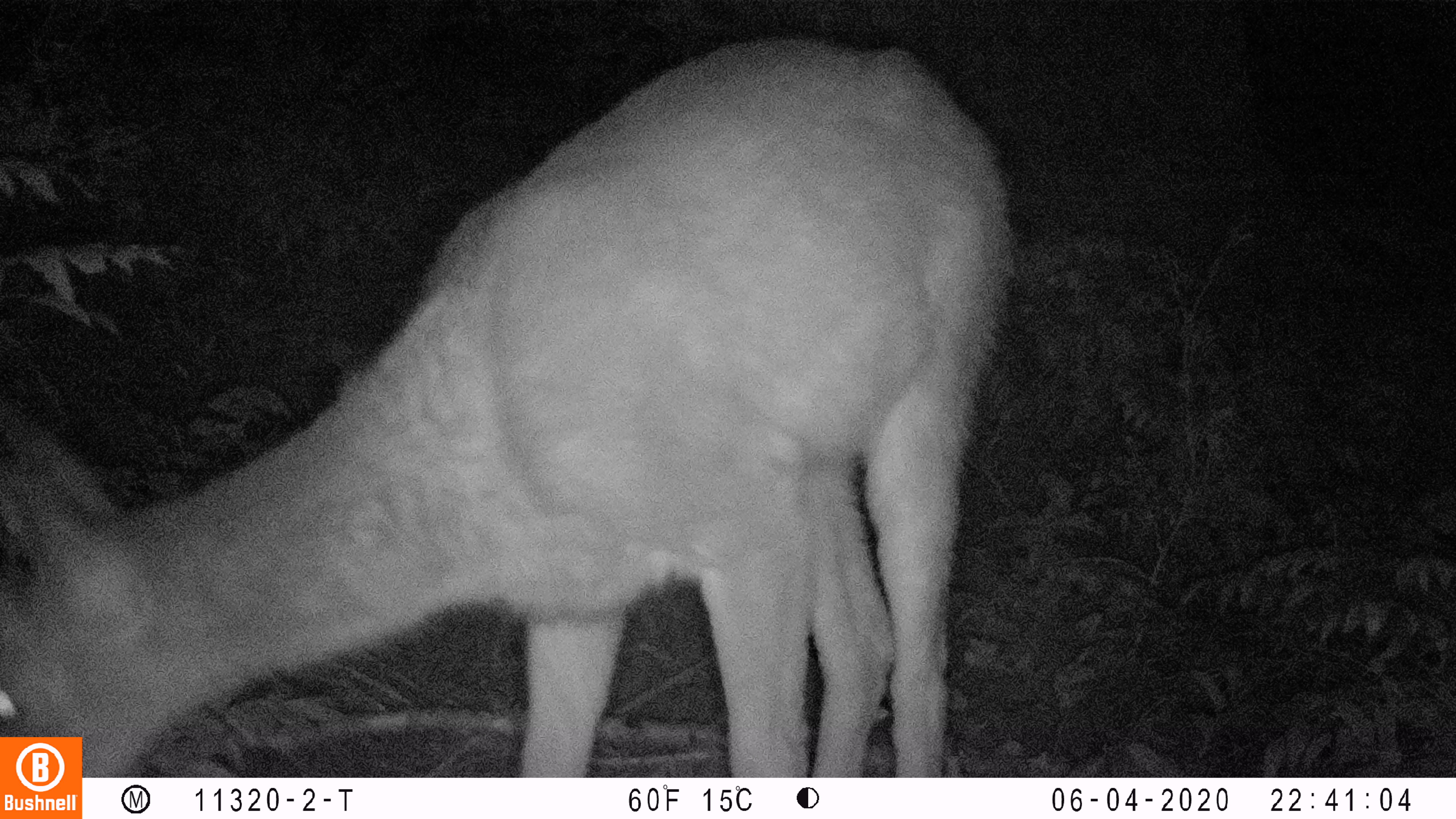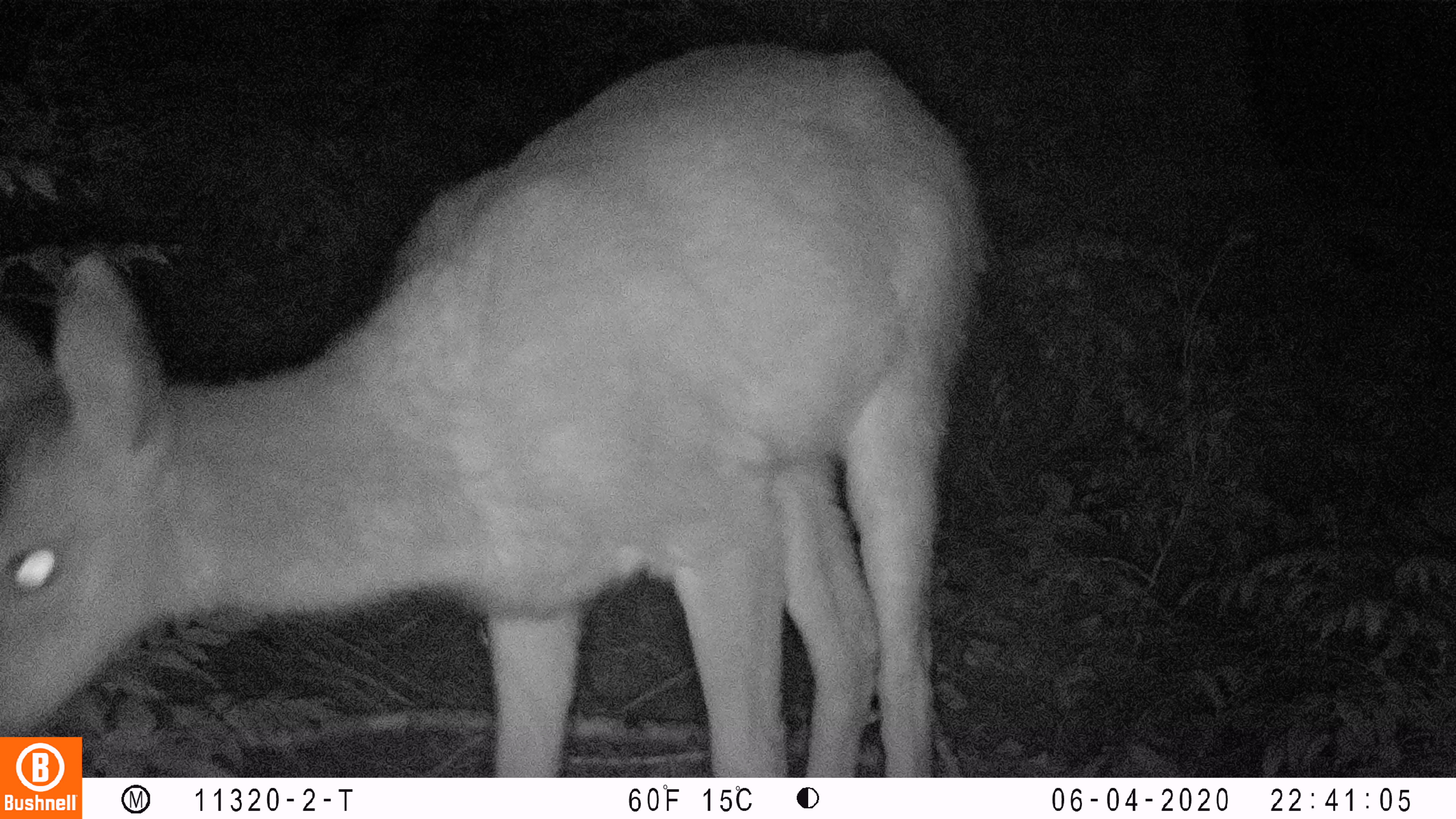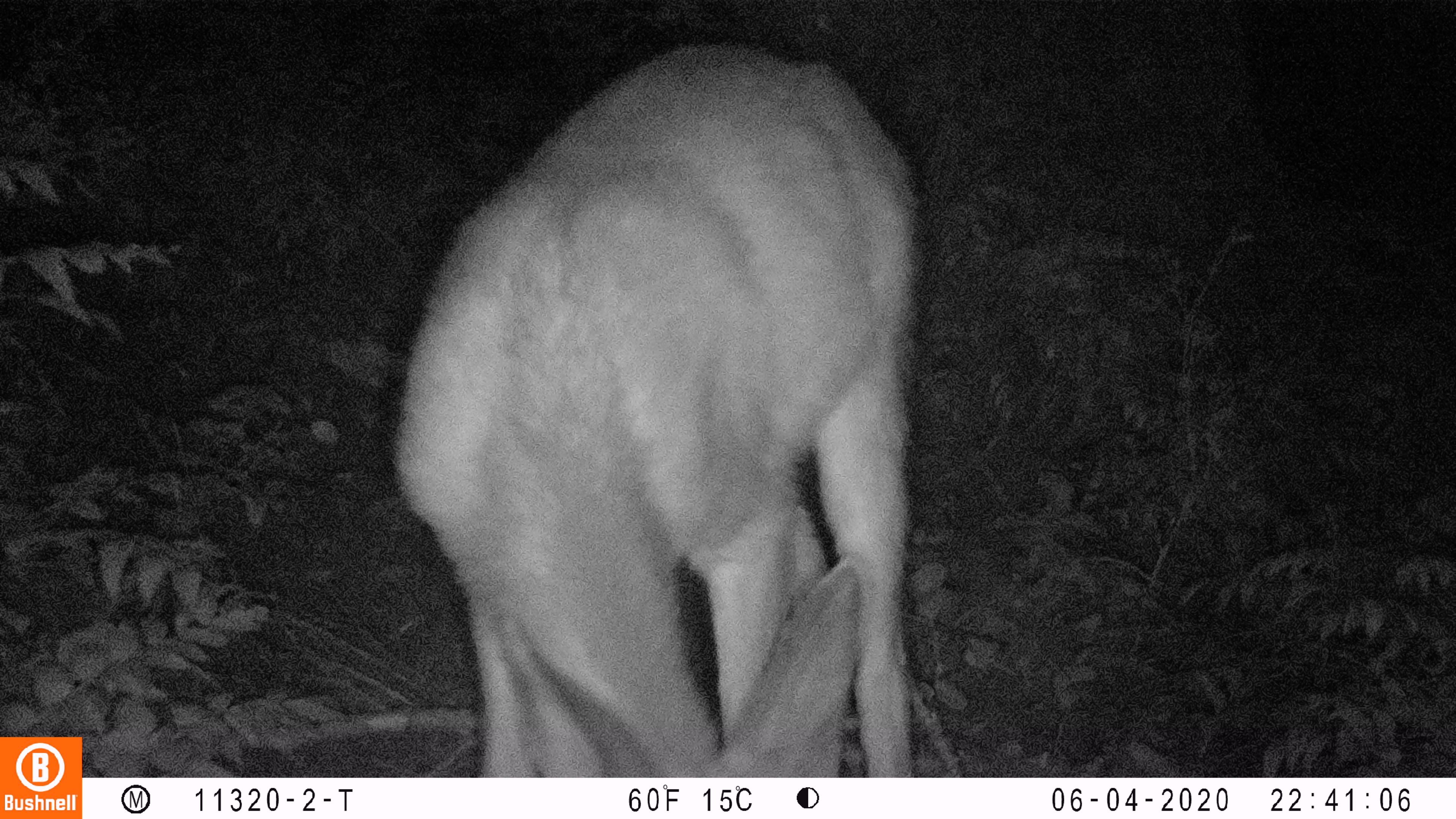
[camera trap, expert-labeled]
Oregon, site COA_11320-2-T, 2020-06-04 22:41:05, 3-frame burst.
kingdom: Animalia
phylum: Chordata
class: Mammalia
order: Artiodactyla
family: Cervidae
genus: Odocoileus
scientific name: Odocoileus hemionus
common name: black-tailed deer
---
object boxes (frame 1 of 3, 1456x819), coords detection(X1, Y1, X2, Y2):
black-tailed deer: detection(0, 21, 1026, 730)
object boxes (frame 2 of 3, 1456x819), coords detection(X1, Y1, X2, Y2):
black-tailed deer: detection(0, 37, 1000, 730)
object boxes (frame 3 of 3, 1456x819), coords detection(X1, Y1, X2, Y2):
black-tailed deer: detection(389, 25, 929, 772)